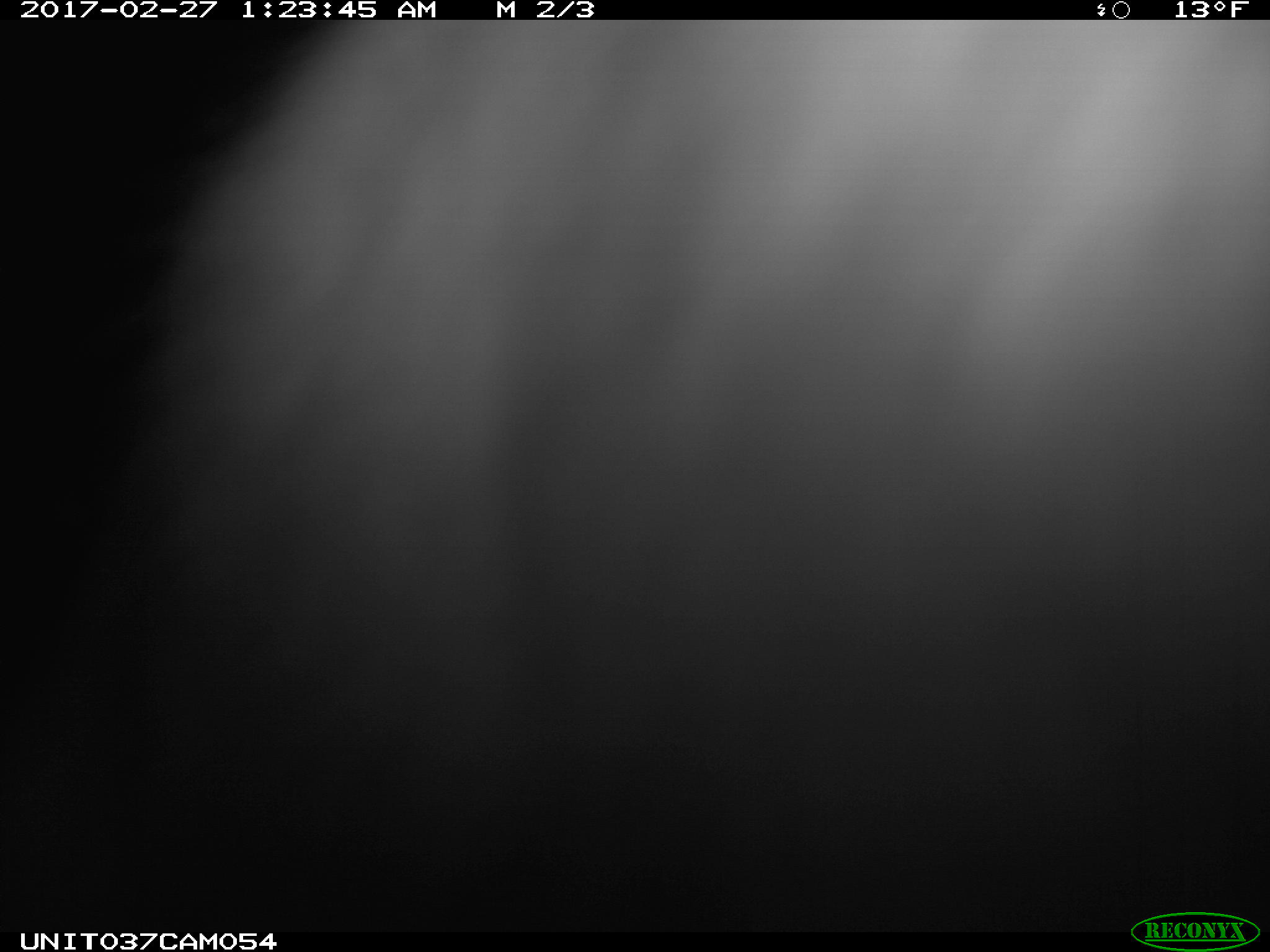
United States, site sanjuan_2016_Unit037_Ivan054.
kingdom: Animalia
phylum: Chordata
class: Mammalia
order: Lagomorpha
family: Leporidae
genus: Lepus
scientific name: Lepus americanus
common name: snowshoe hare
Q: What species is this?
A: Lepus americanus (snowshoe hare).